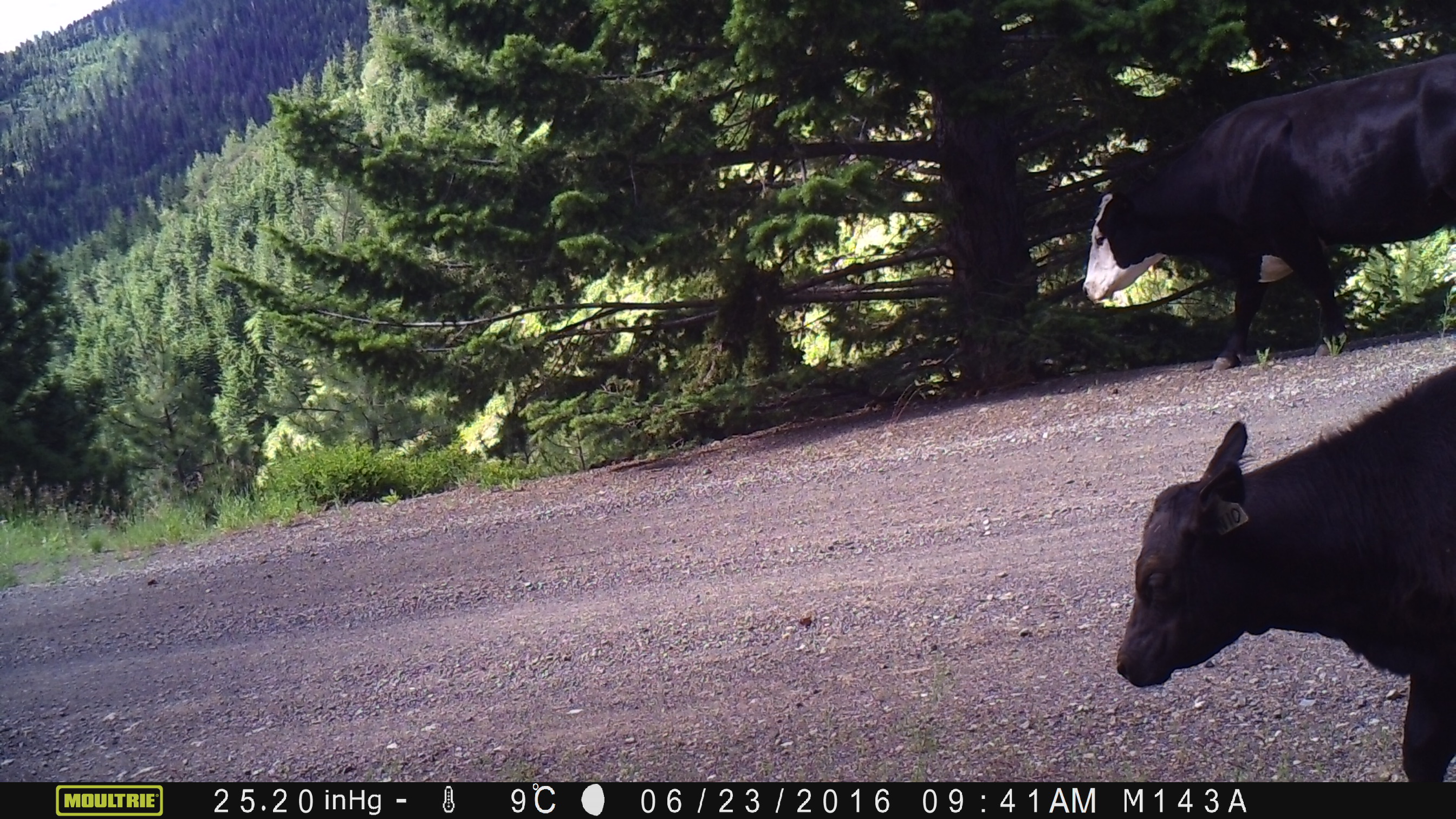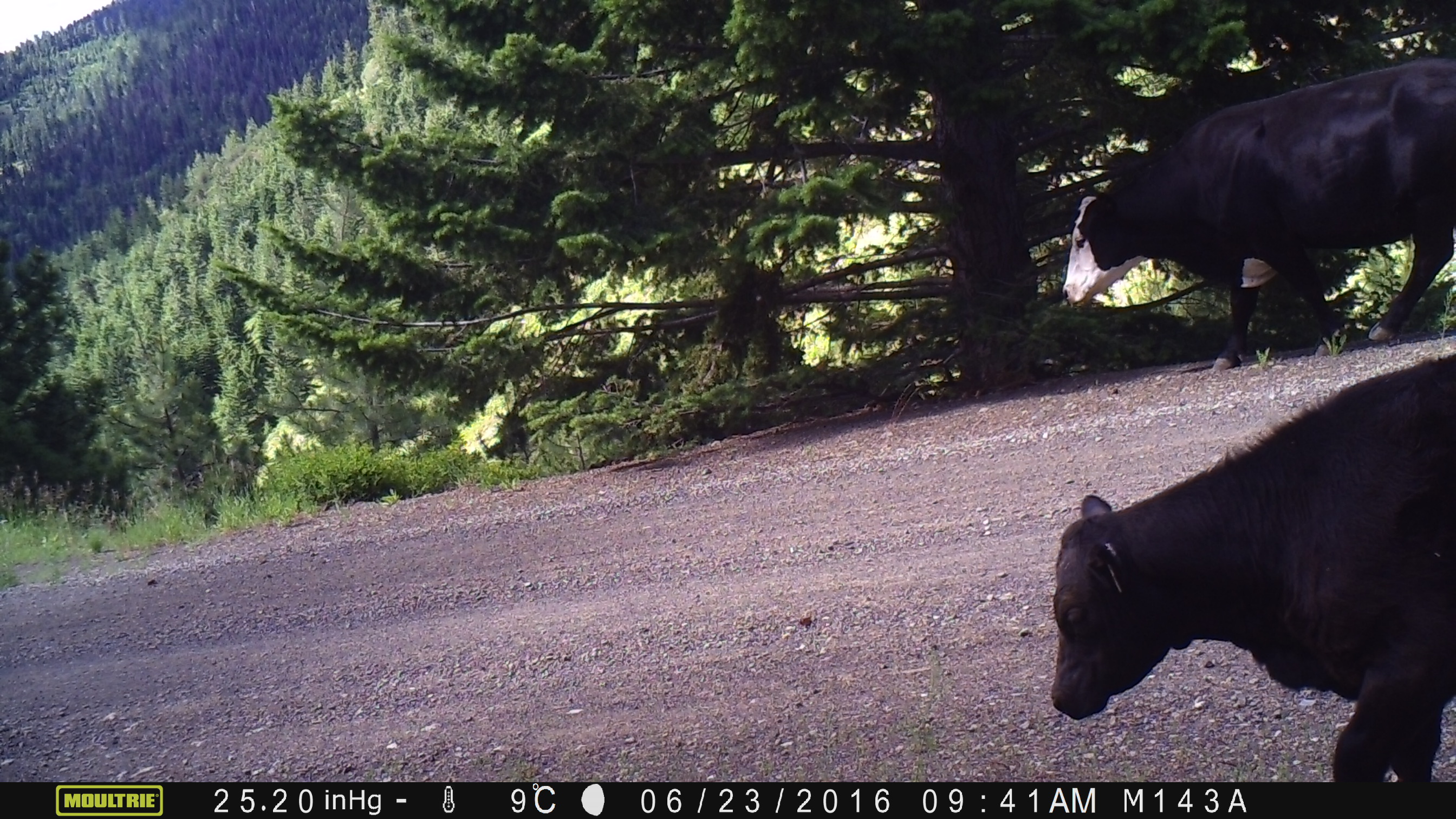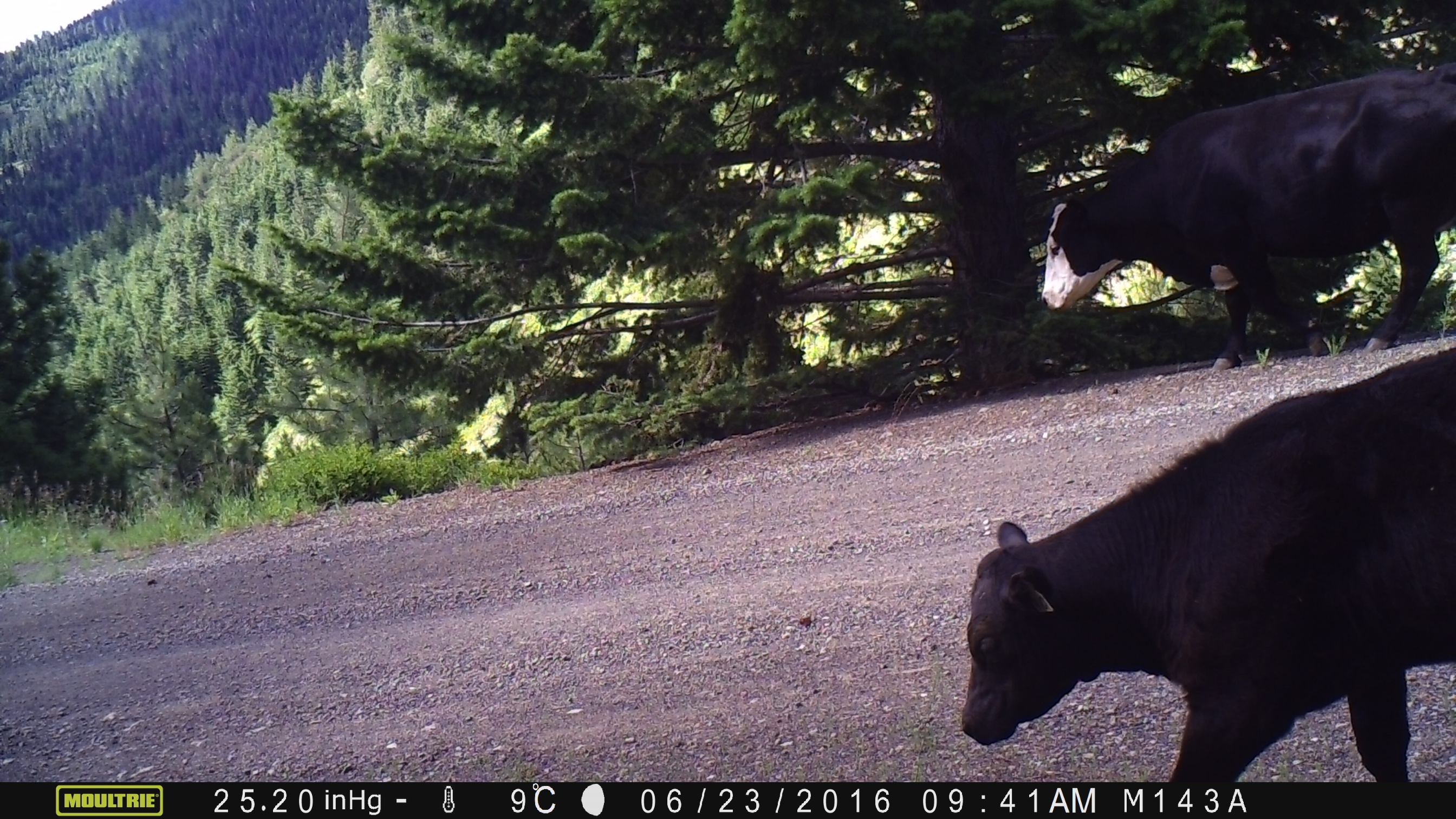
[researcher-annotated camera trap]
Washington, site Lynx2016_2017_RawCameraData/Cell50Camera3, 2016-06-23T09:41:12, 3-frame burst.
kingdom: Animalia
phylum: Chordata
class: Mammalia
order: Artiodactyla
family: Bovidae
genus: Bos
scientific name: Bos taurus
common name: domestic cattle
Domestic cattle (Bos taurus). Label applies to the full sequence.